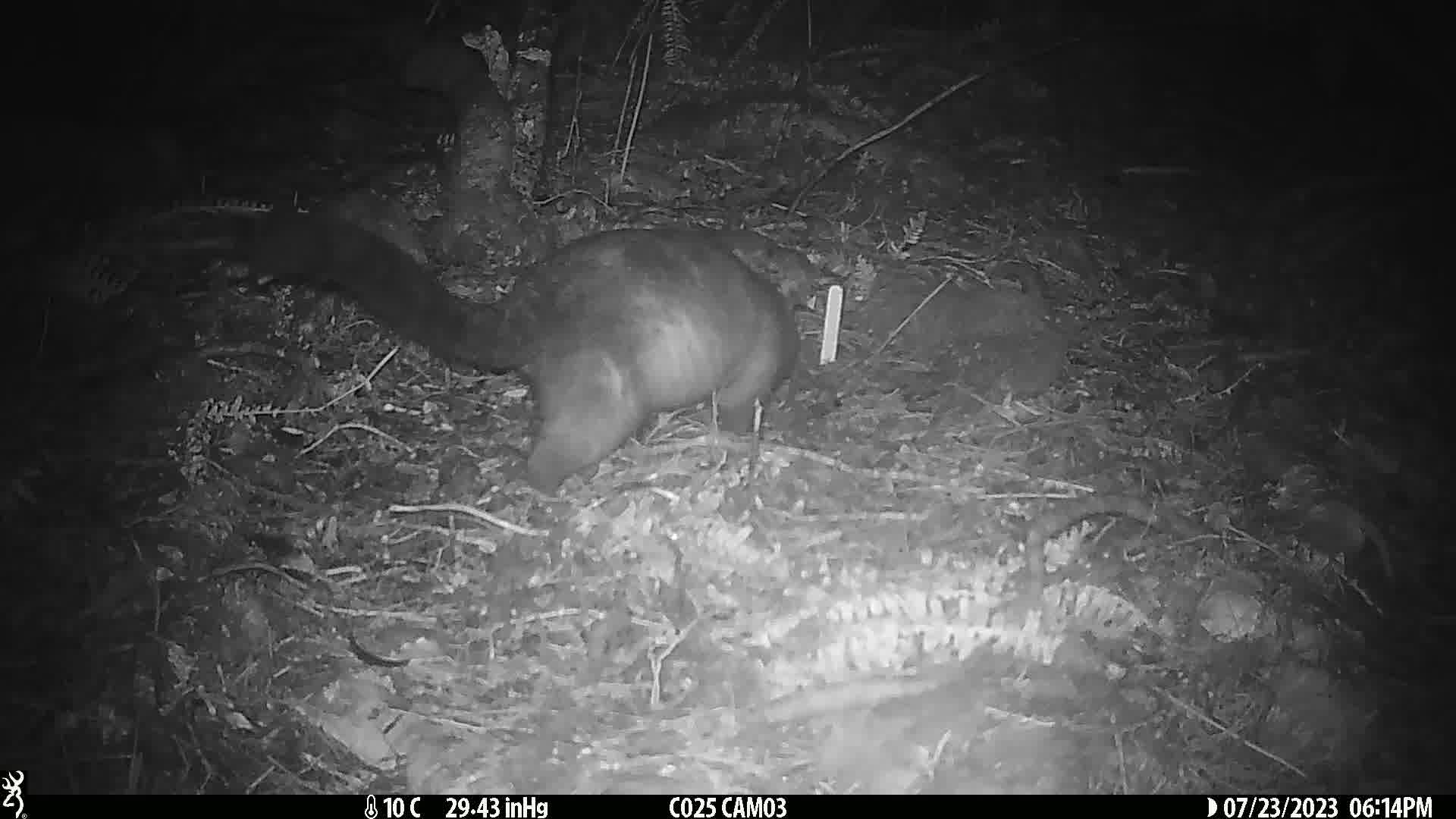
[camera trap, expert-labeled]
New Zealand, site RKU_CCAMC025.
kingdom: Animalia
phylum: Chordata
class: Mammalia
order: Diprotodontia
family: Phalangeridae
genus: Trichosurus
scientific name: Trichosurus vulpecula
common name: common brushtail possum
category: possum